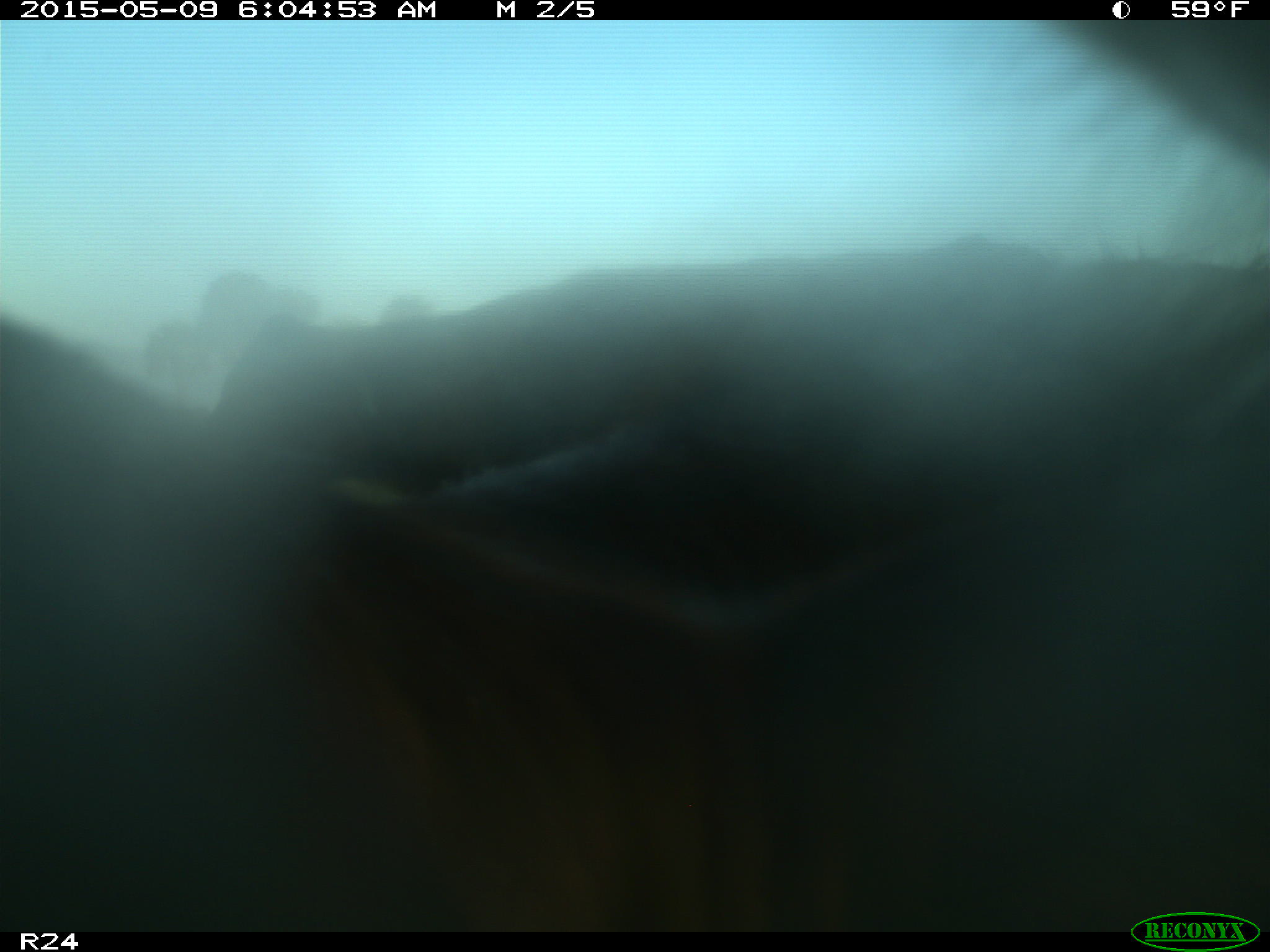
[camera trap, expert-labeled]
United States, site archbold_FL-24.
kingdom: Animalia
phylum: Chordata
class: Mammalia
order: Artiodactyla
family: Bovidae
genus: Bos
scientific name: Bos taurus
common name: domestic cow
Bos taurus (domestic cow).